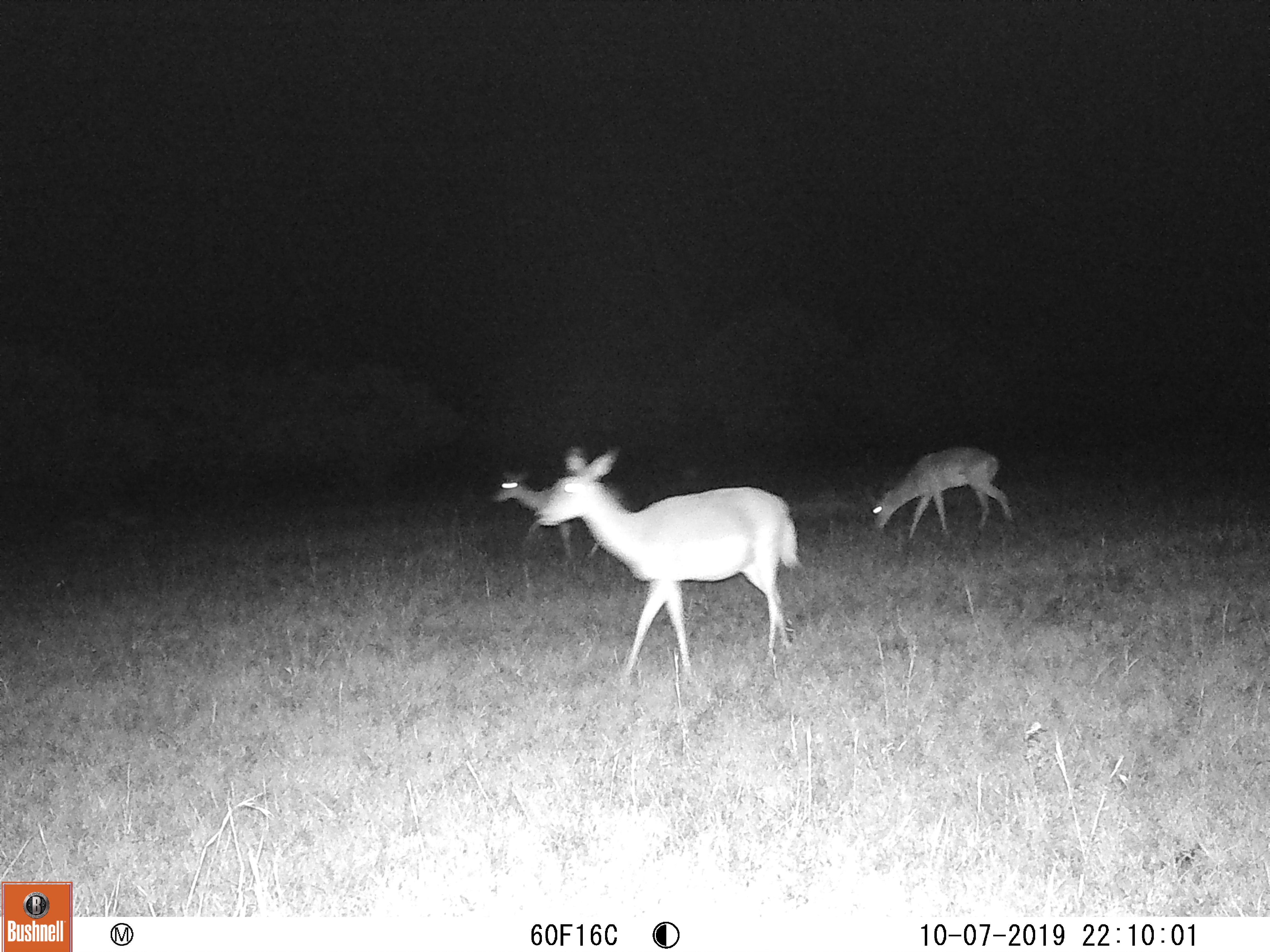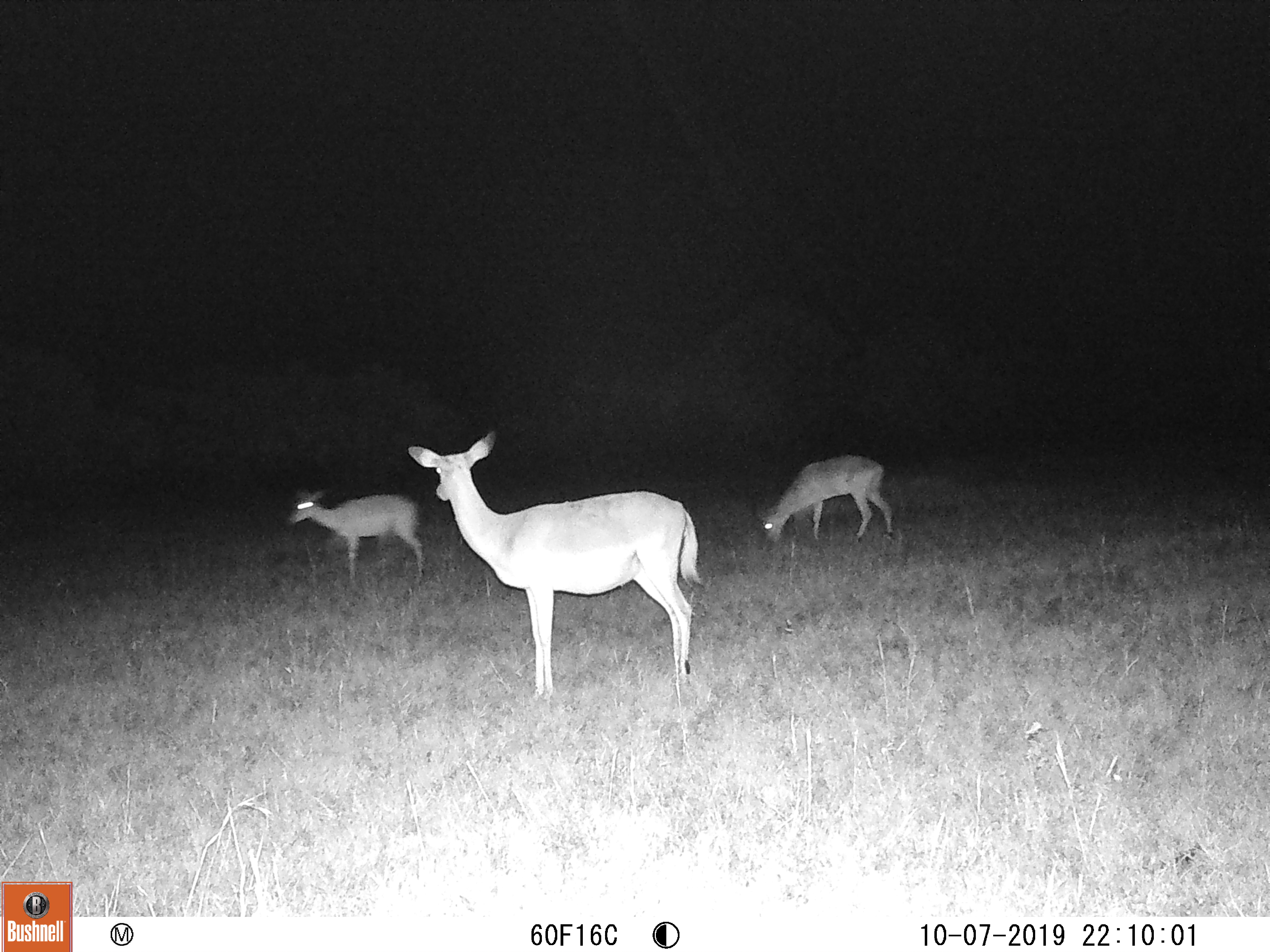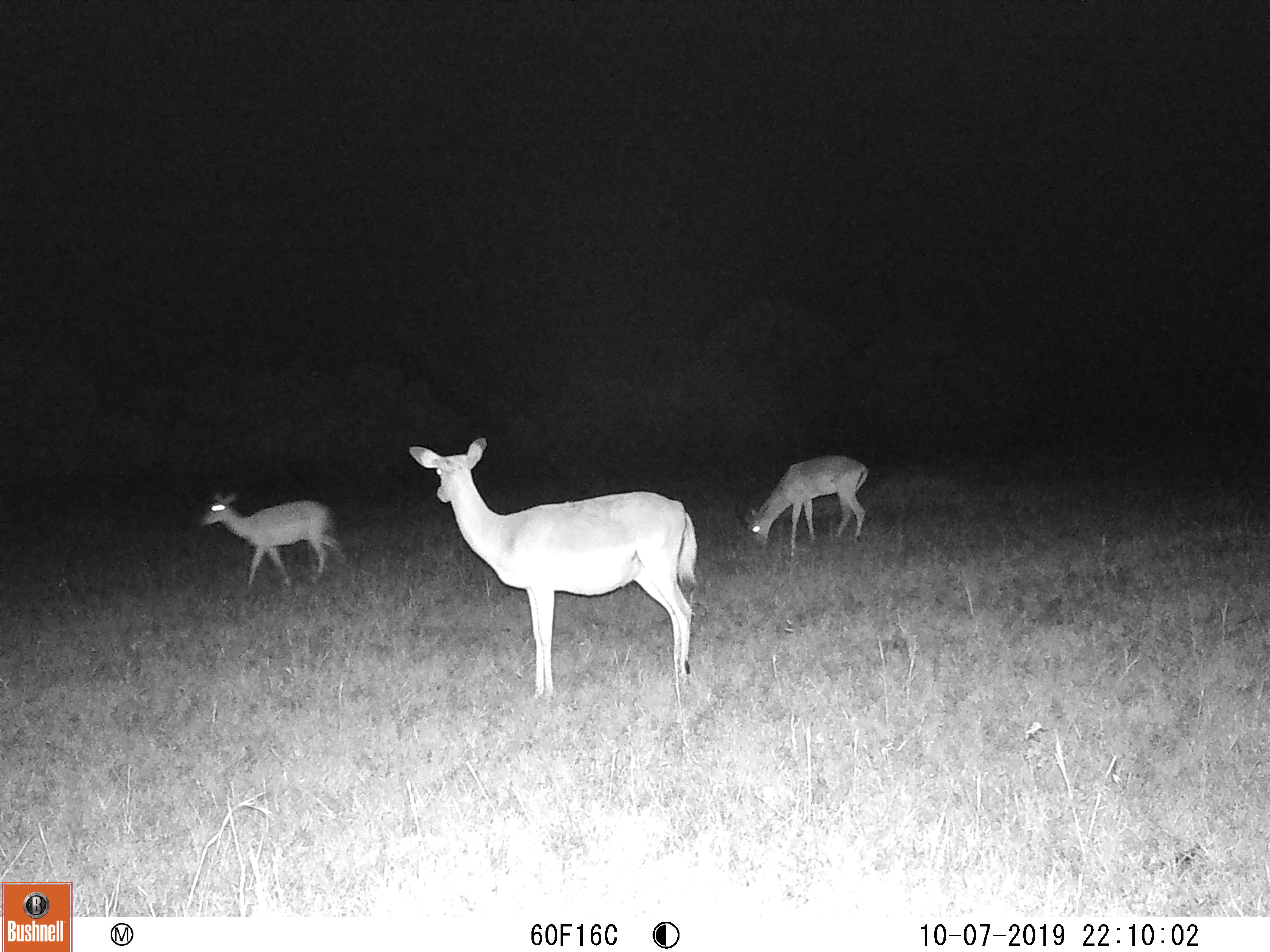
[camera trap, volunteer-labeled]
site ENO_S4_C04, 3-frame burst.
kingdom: Animalia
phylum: Chordata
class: Mammalia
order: Artiodactyla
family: Bovidae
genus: Aepyceros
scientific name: Aepyceros melampus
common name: impala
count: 3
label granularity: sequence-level